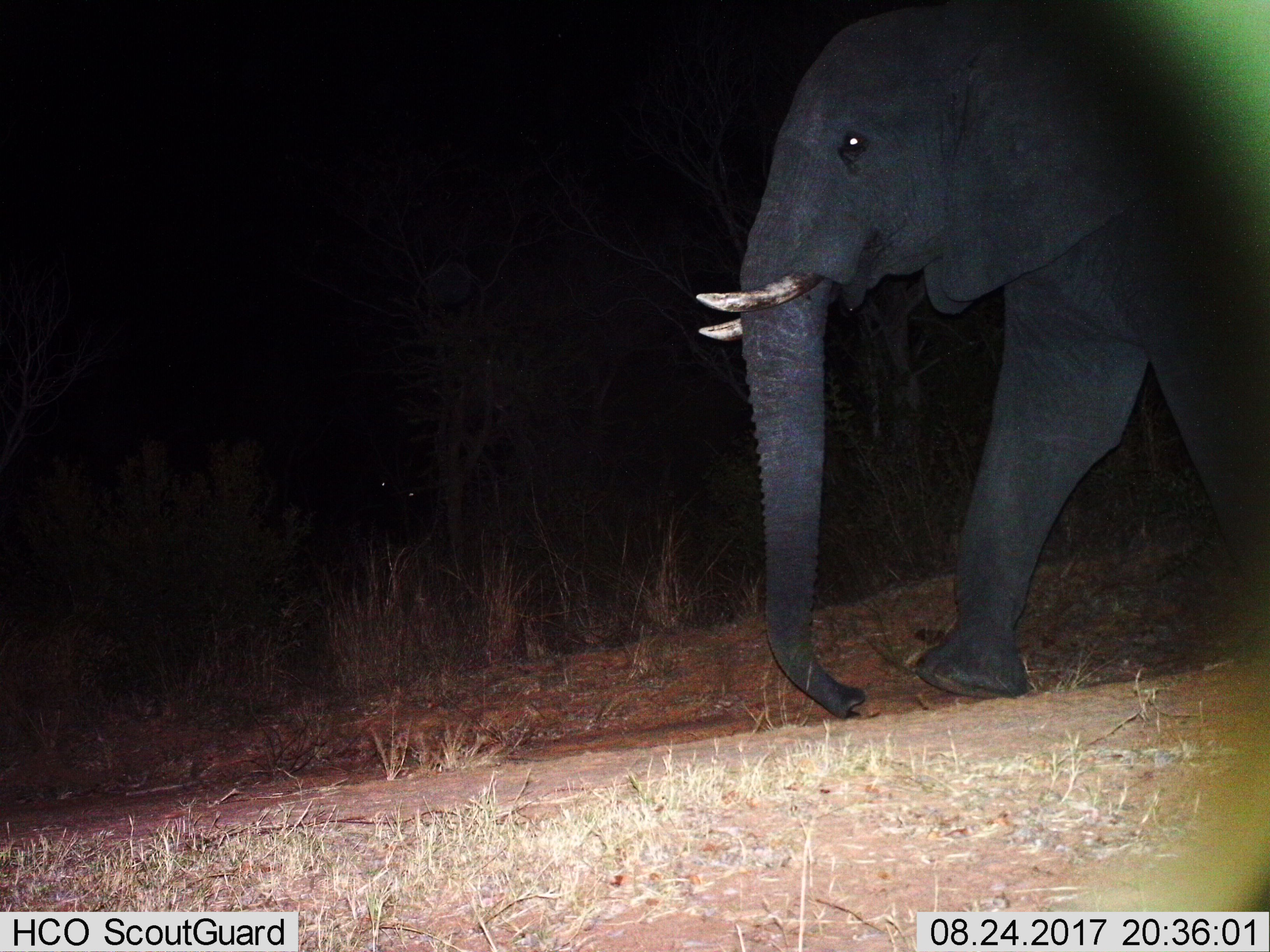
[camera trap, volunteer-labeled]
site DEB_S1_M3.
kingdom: Animalia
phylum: Chordata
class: Mammalia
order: Proboscidea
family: Elephantidae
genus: Loxodonta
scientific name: Loxodonta africana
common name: african bush elephant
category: elephant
Elephant (african bush elephant) (Loxodonta africana), count 1. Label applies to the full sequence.